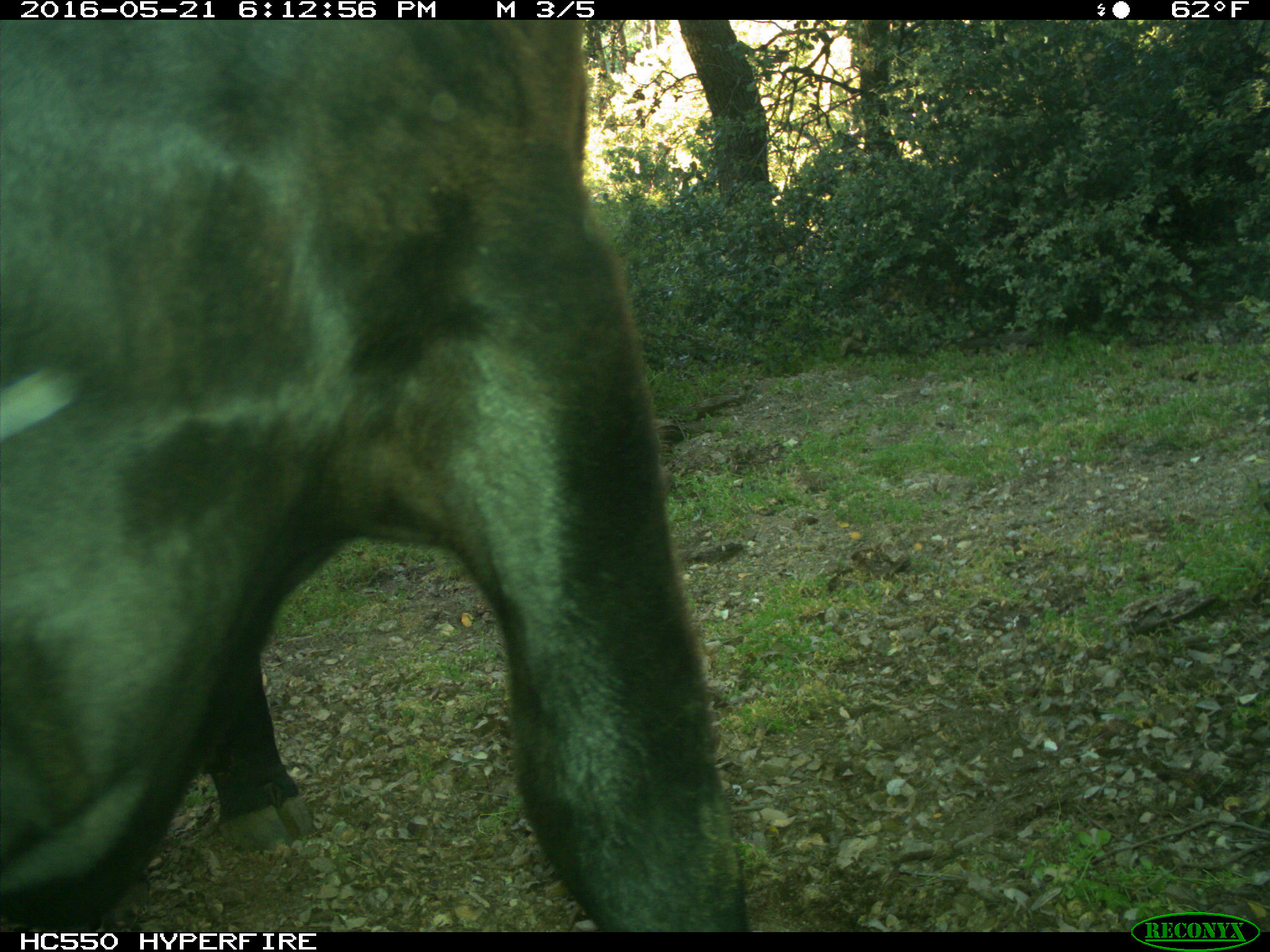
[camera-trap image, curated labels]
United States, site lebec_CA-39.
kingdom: Animalia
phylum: Chordata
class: Mammalia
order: Artiodactyla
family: Bovidae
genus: Bos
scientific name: Bos taurus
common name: domestic cow